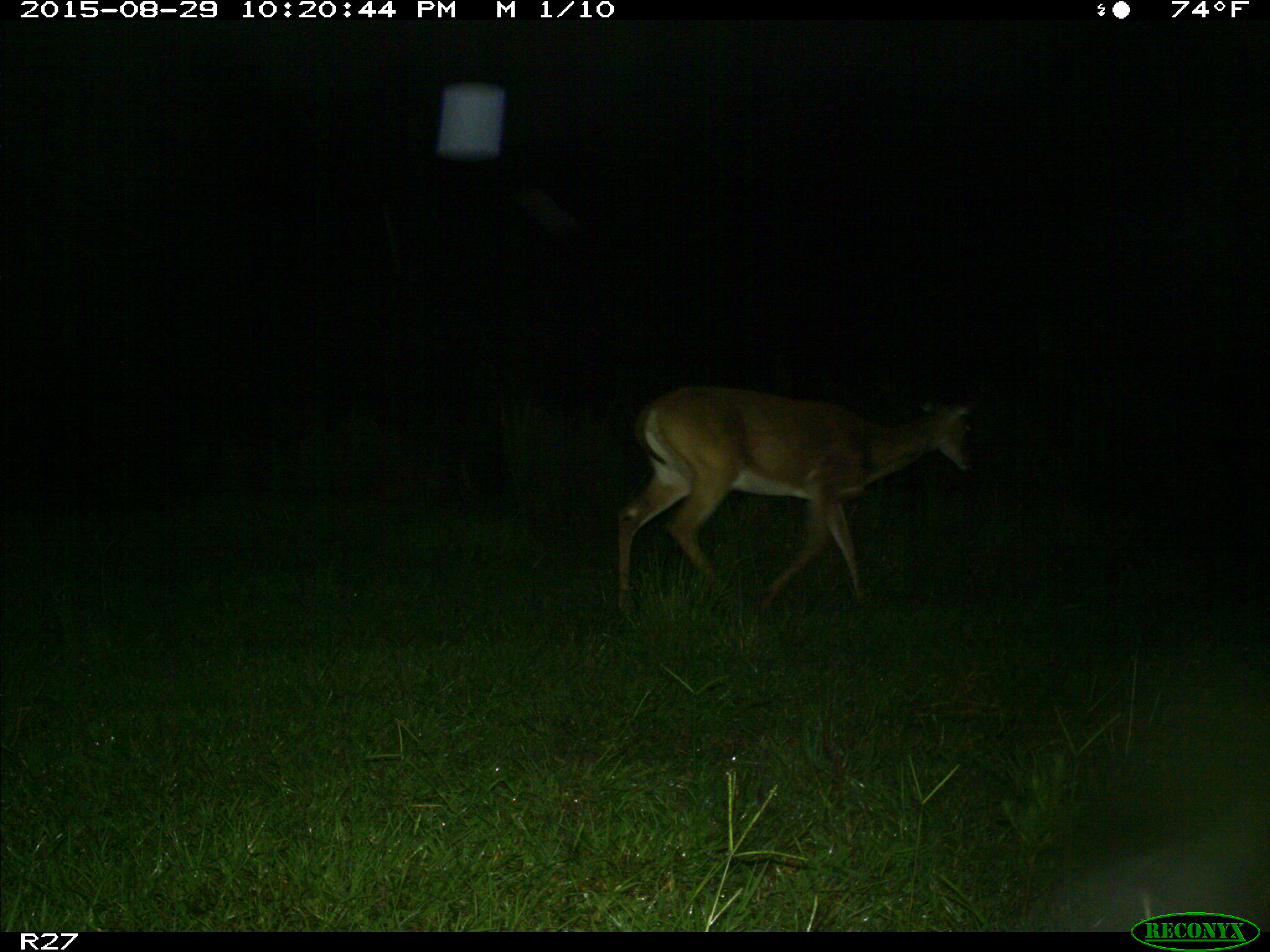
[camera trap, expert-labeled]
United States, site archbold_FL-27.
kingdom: Animalia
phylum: Chordata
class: Mammalia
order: Artiodactyla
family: Cervidae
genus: Odocoileus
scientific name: Odocoileus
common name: deer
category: unidentified deer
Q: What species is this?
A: Unidentified deer (deer) (Odocoileus).